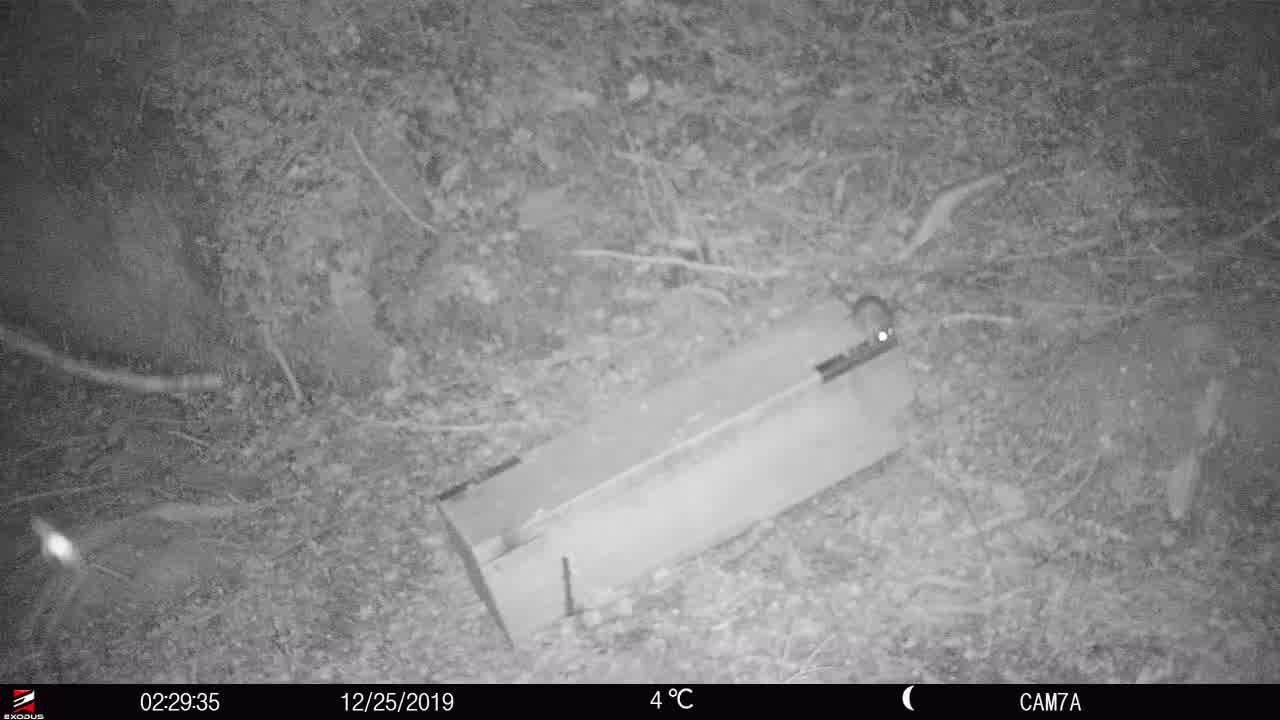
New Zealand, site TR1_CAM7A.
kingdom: Animalia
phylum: Chordata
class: Mammalia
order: Rodentia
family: Muridae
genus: Rattus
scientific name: Rattus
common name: rat